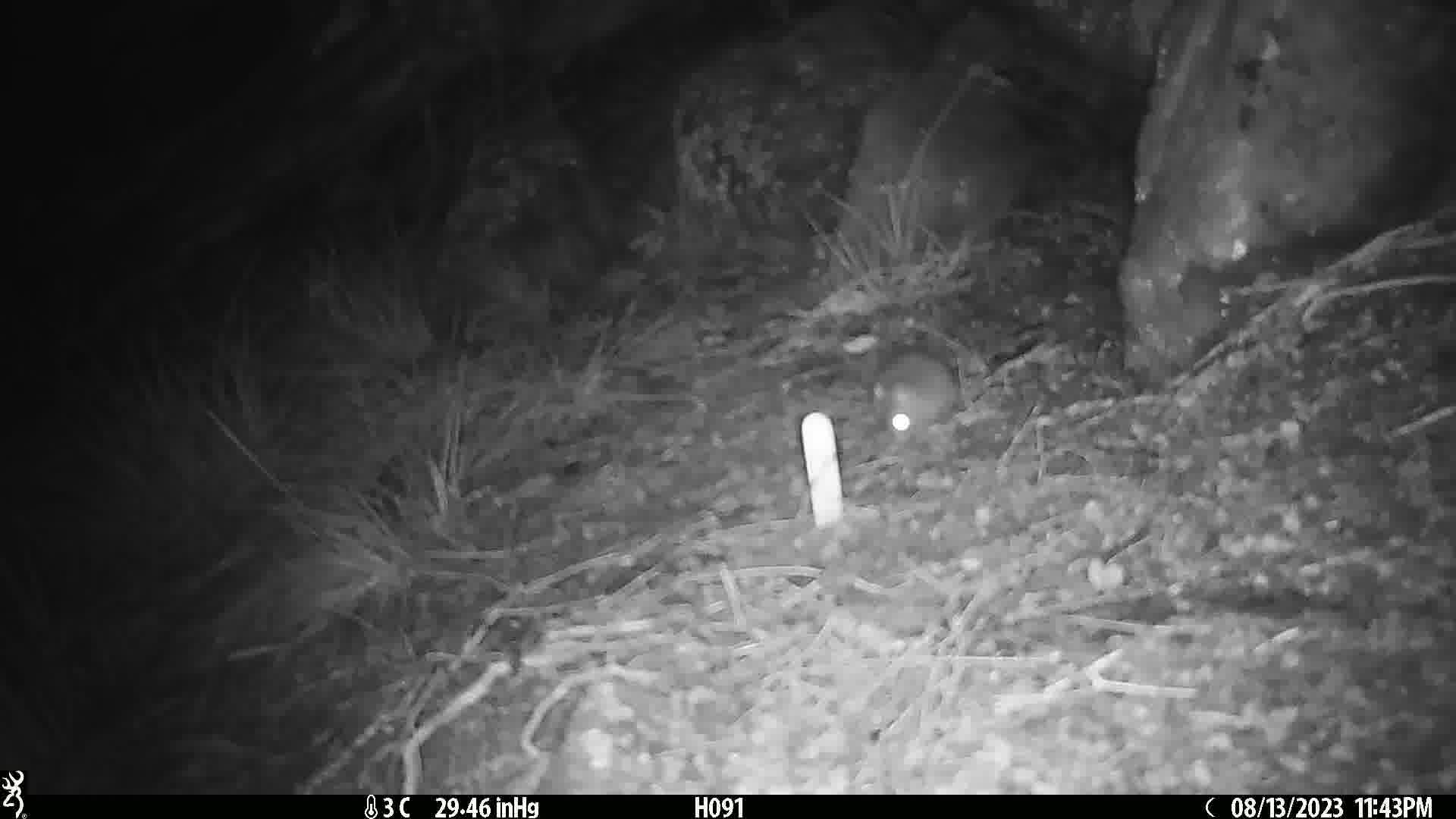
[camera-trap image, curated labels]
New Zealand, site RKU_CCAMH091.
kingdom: Animalia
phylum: Chordata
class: Mammalia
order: Rodentia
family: Muridae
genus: Rattus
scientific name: Rattus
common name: rat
Rat (Rattus).